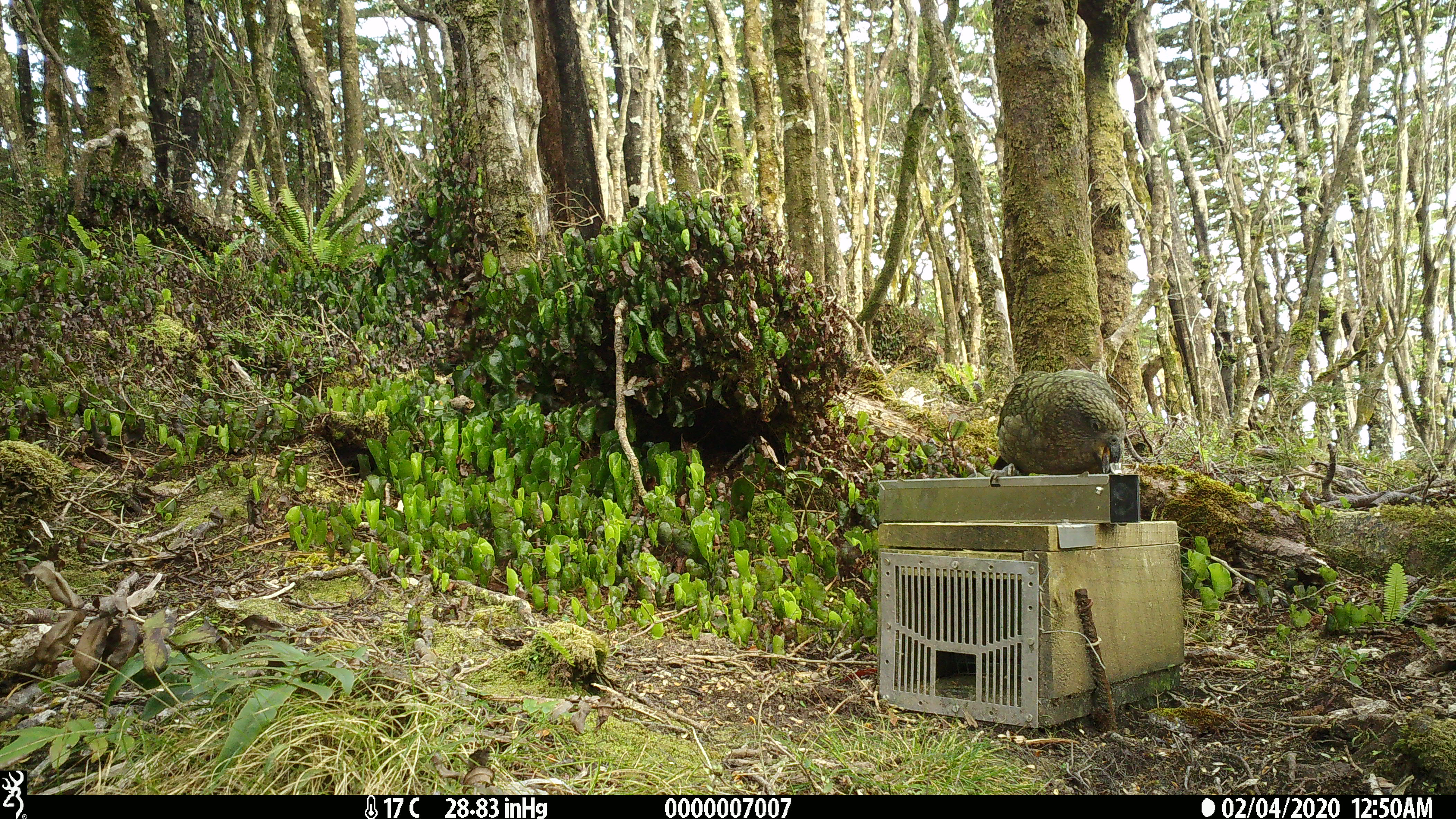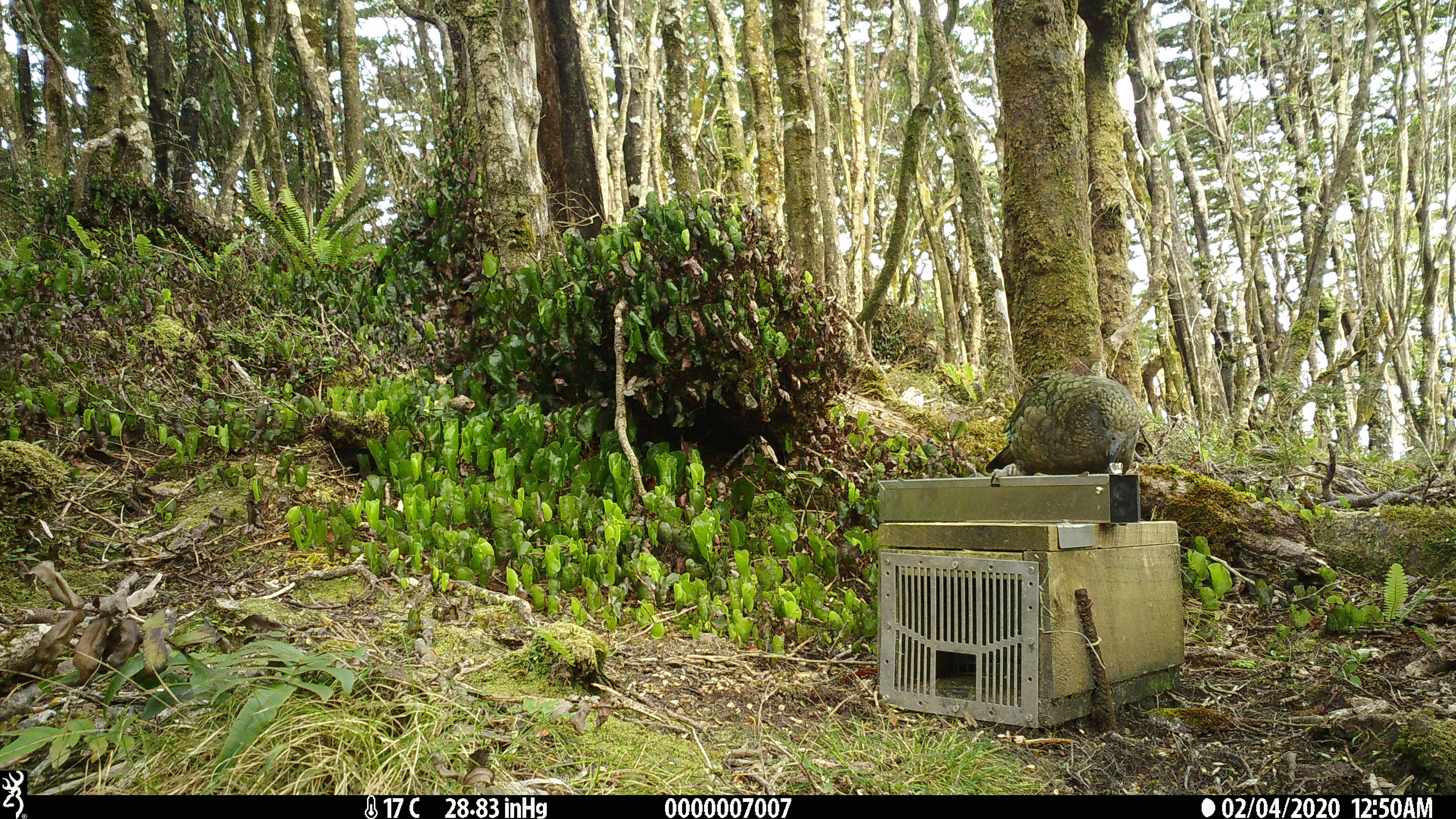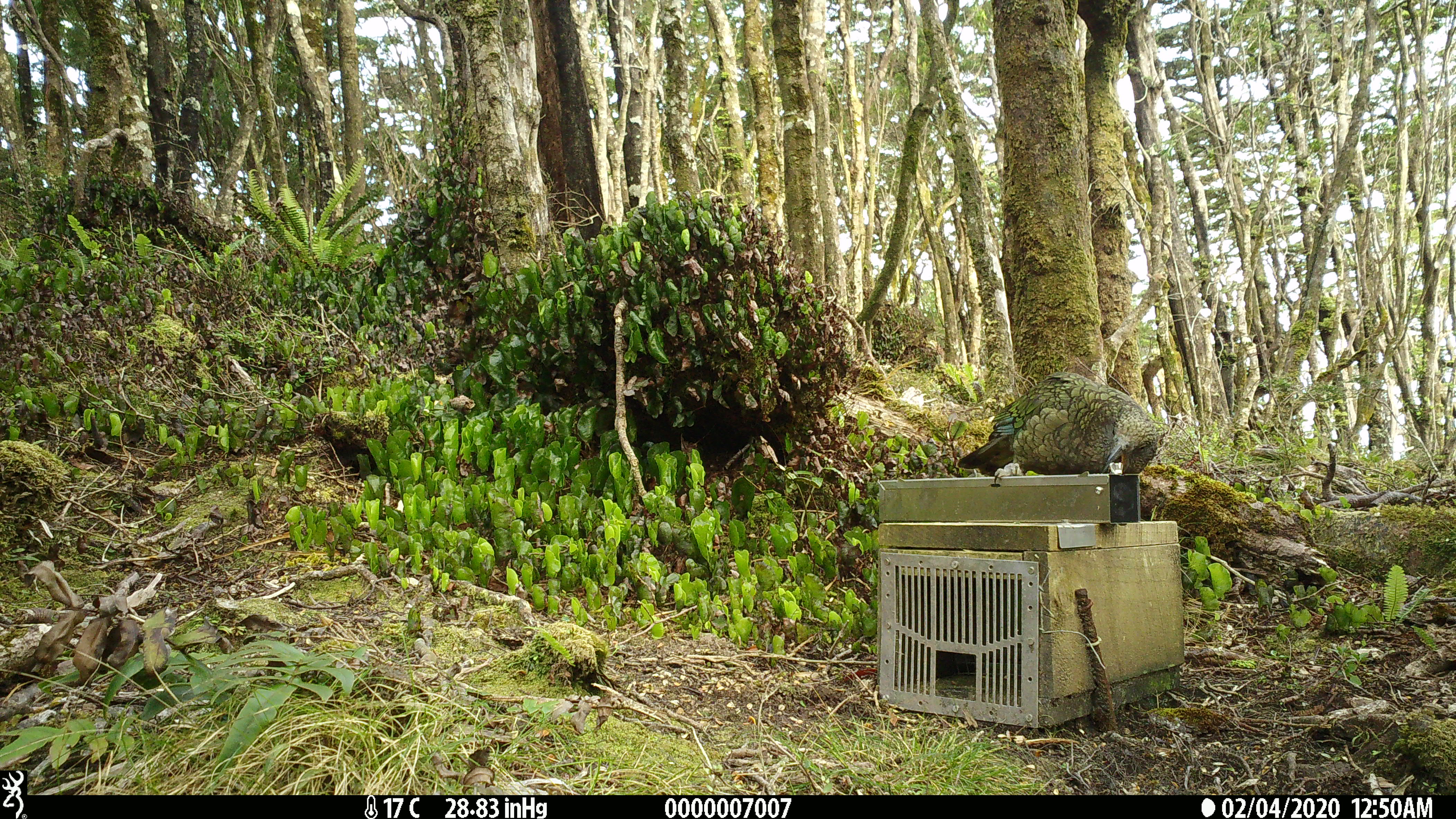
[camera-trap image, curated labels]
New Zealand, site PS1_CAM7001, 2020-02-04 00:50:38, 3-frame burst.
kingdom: Animalia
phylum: Chordata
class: Aves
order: Psittaciformes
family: Strigopidae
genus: Nestor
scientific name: Nestor notabilis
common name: kea